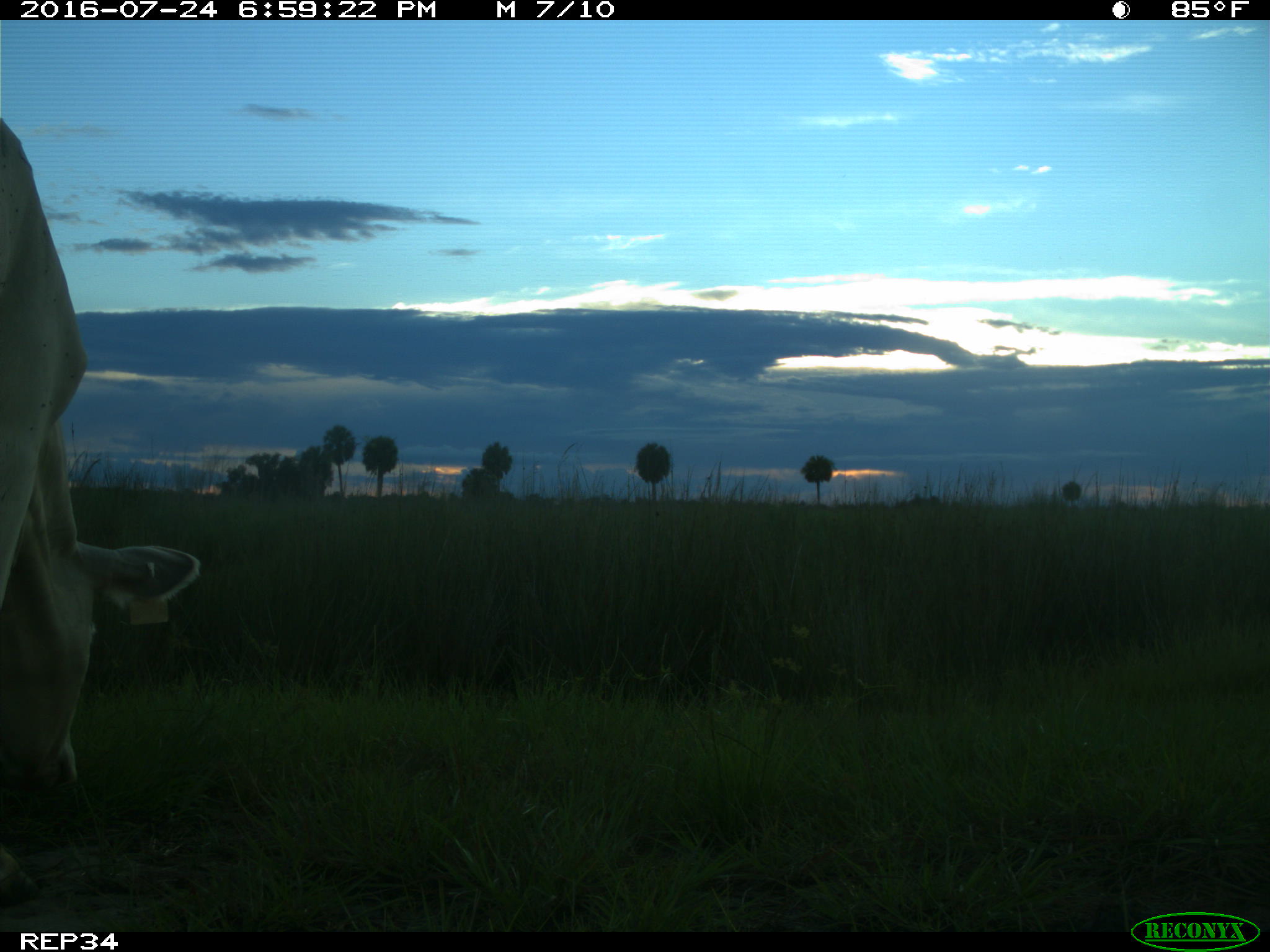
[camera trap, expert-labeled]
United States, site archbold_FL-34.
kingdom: Animalia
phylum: Chordata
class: Mammalia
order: Artiodactyla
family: Bovidae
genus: Bos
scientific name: Bos taurus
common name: domestic cow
Bos taurus (domestic cow).